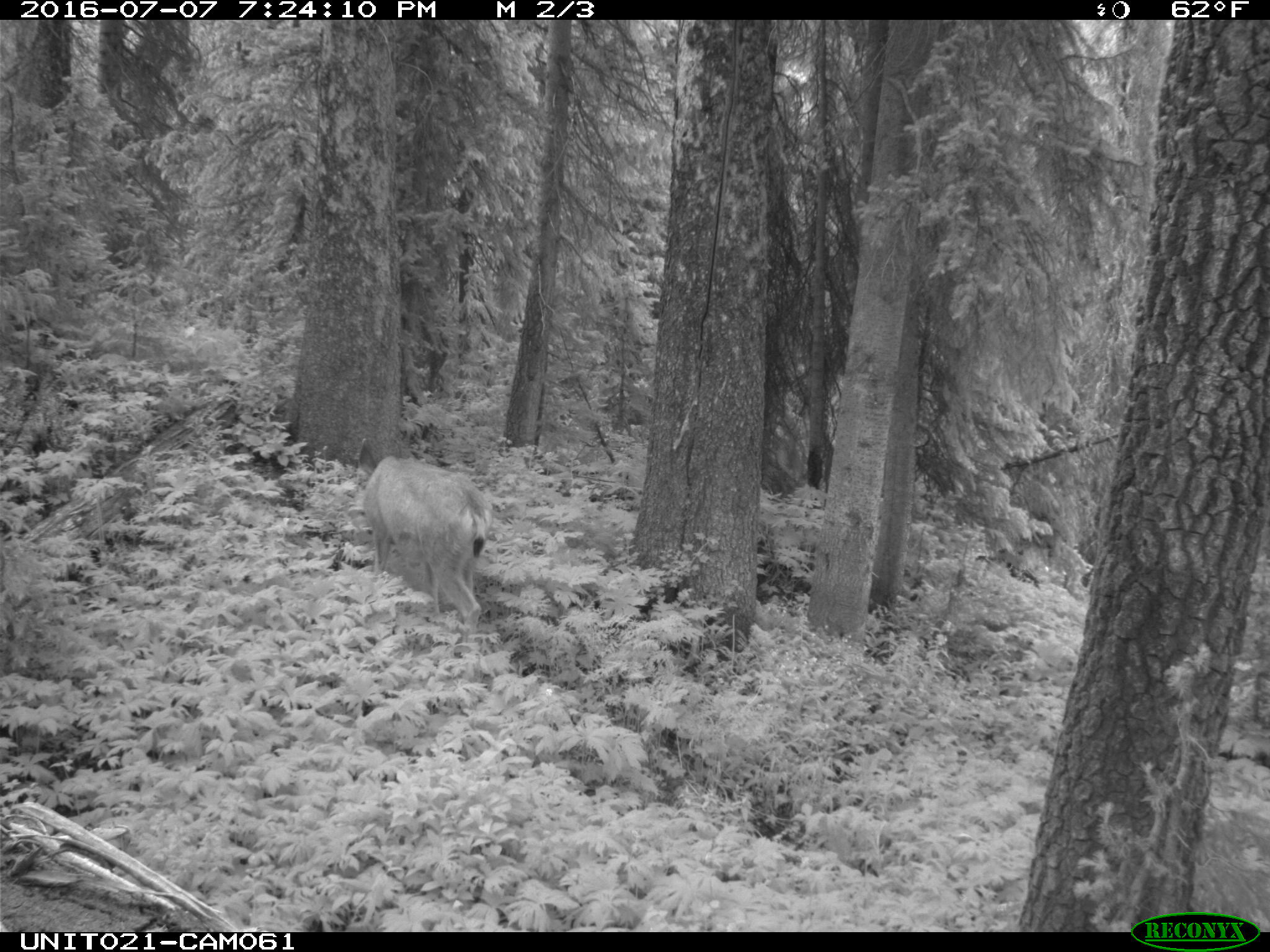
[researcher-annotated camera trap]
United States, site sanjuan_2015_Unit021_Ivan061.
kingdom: Animalia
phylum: Chordata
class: Mammalia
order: Artiodactyla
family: Cervidae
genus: Odocoileus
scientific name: Odocoileus hemionus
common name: mule deer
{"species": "Odocoileus hemionus (mule deer)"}